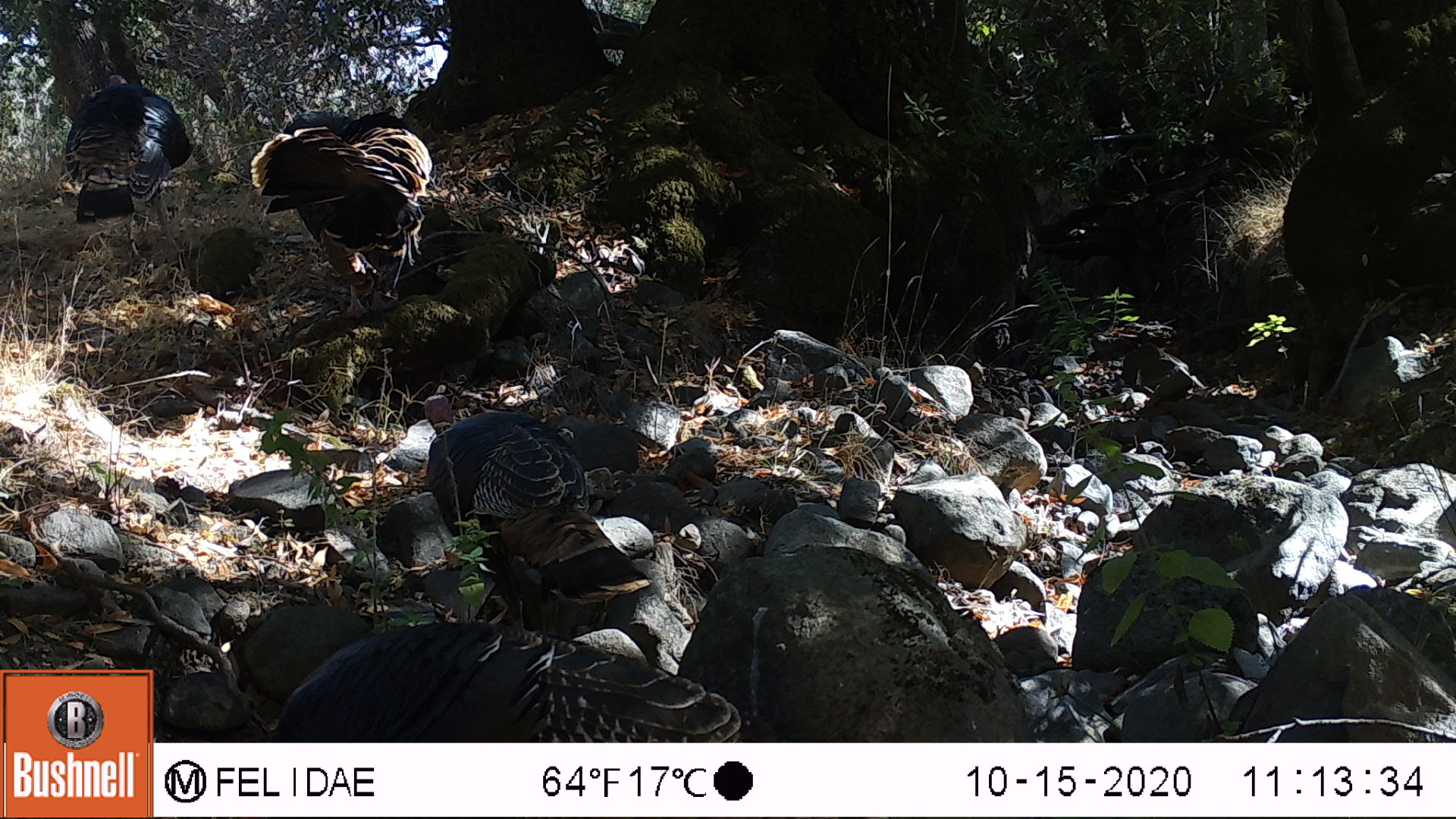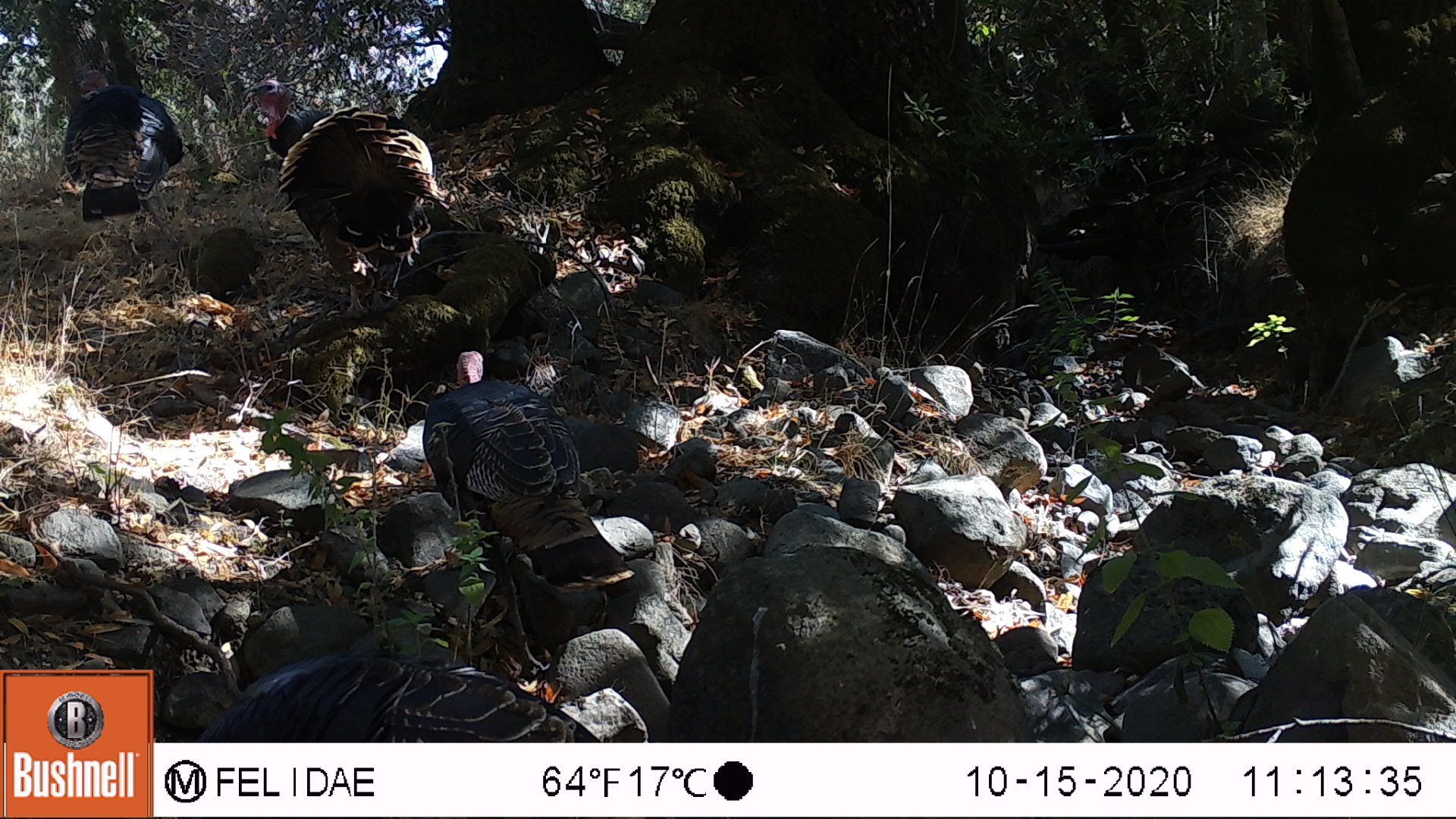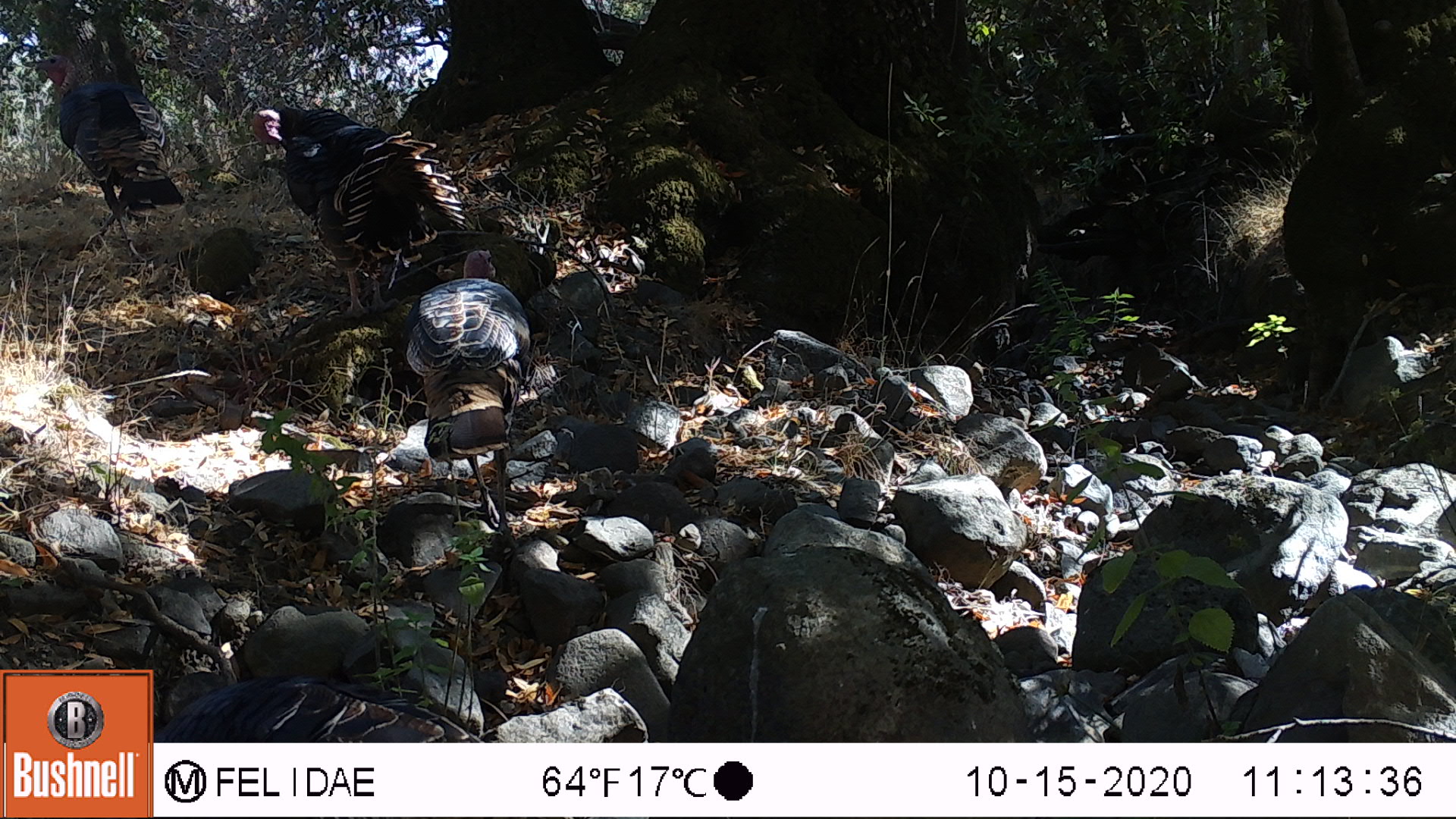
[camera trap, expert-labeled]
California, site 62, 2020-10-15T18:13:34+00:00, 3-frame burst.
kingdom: Animalia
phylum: Chordata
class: Aves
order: Cathartiformes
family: Cathartidae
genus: Cathartes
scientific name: Cathartes aura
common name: turkey vulture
Turkey vulture (Cathartes aura).